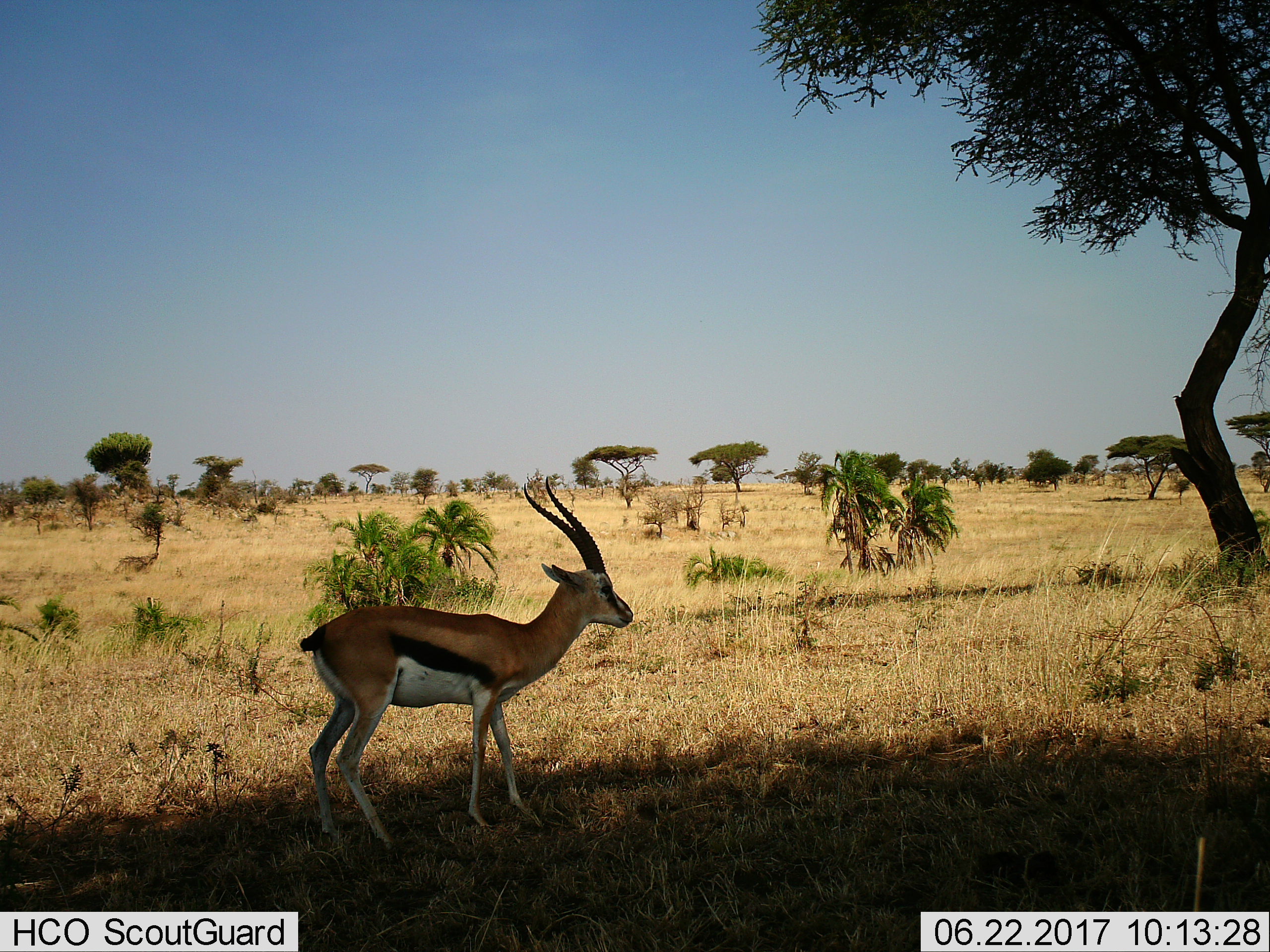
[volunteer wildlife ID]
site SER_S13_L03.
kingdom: Animalia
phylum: Chordata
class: Mammalia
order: Artiodactyla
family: Bovidae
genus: Eudorcas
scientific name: Eudorcas thomsonii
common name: thomson's gazelle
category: gazellethomsons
Gazellethomsons (thomson's gazelle) (Eudorcas thomsonii), count 1. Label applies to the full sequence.